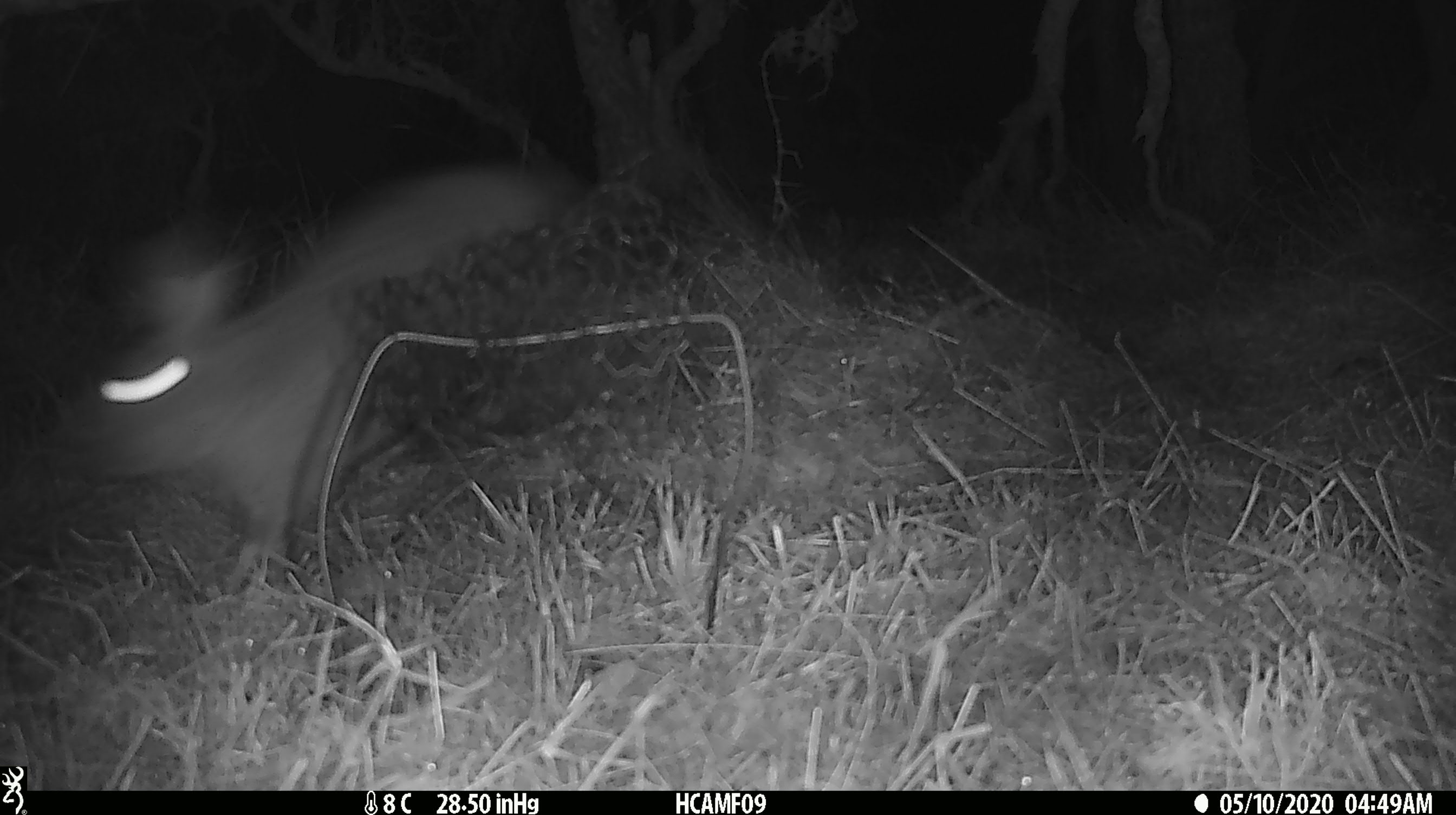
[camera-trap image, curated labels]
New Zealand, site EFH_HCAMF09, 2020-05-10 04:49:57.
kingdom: Animalia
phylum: Chordata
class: Mammalia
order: Lagomorpha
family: Leporidae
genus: Oryctolagus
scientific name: Oryctolagus cuniculus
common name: european rabbit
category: rabbit